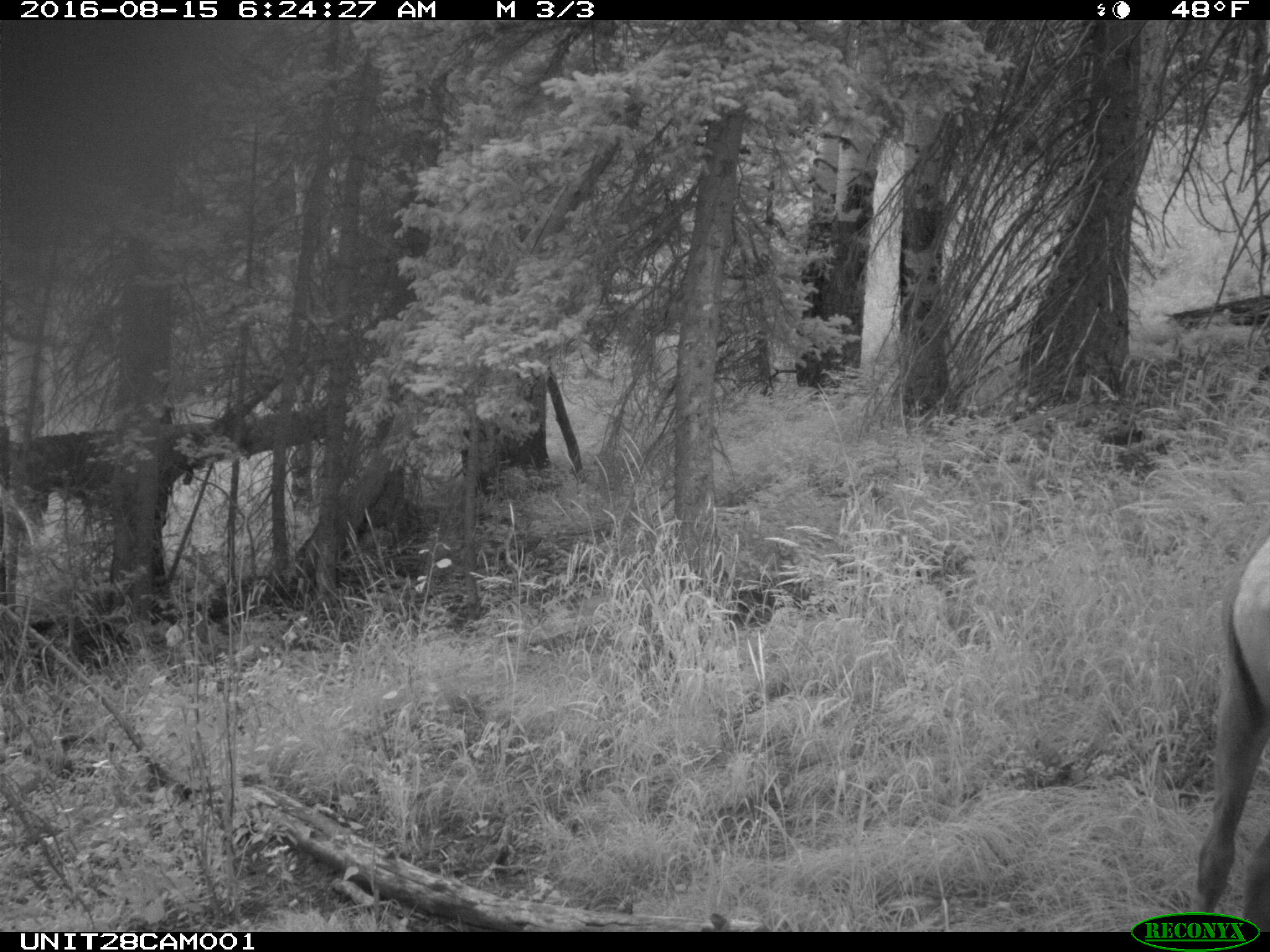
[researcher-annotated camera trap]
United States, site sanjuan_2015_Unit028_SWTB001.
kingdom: Animalia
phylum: Chordata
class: Mammalia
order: Artiodactyla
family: Cervidae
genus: Cervus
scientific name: Cervus elaphus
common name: red deer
Cervus elaphus (red deer).